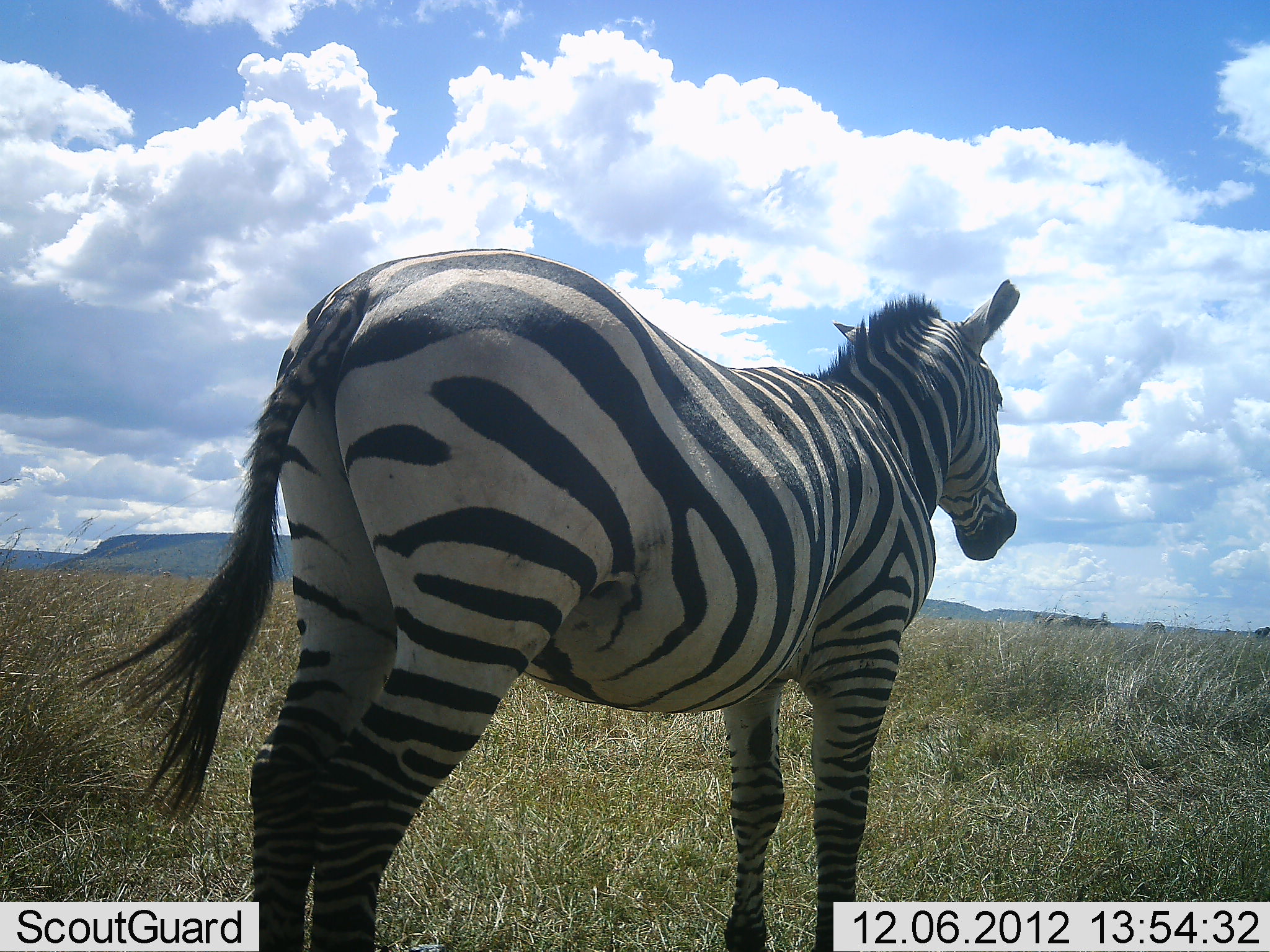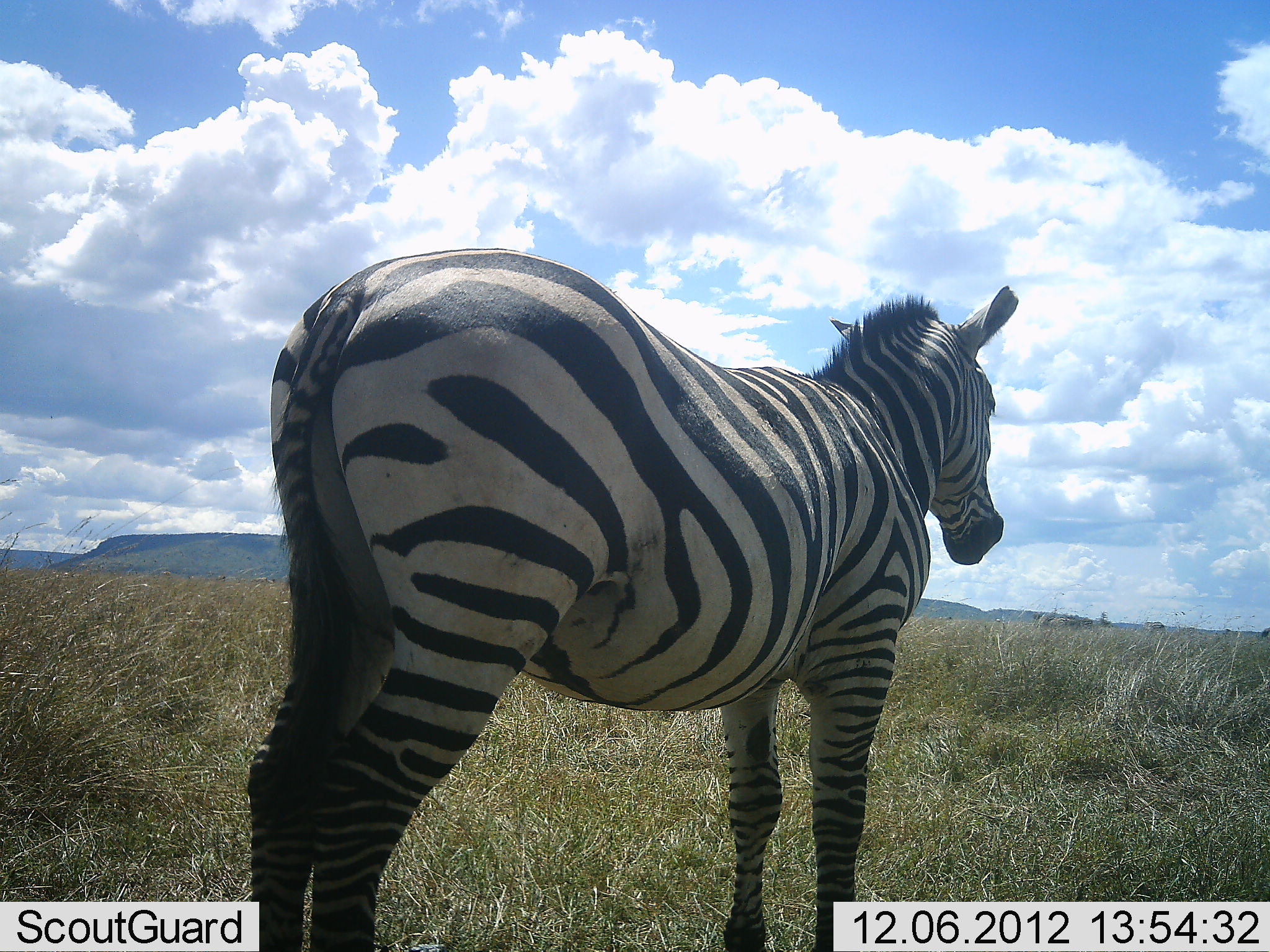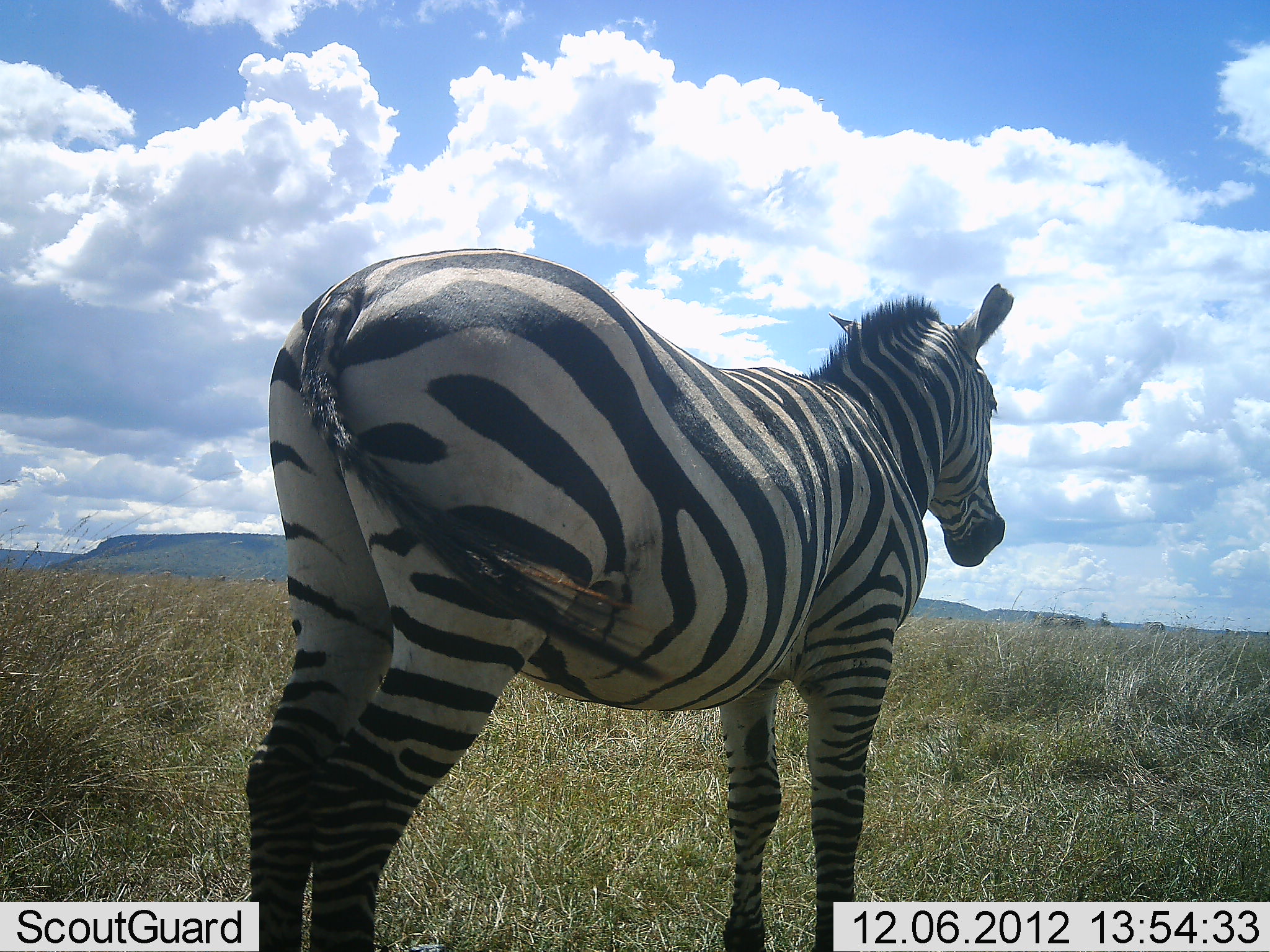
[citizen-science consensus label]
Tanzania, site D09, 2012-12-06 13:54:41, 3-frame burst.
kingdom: Animalia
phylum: Chordata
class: Mammalia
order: Perissodactyla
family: Equidae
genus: Equus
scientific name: Equus quagga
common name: plains zebra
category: zebra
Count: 1.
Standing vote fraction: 100%.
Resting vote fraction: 0%.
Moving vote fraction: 0%.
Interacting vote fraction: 0%.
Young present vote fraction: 0%.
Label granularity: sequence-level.